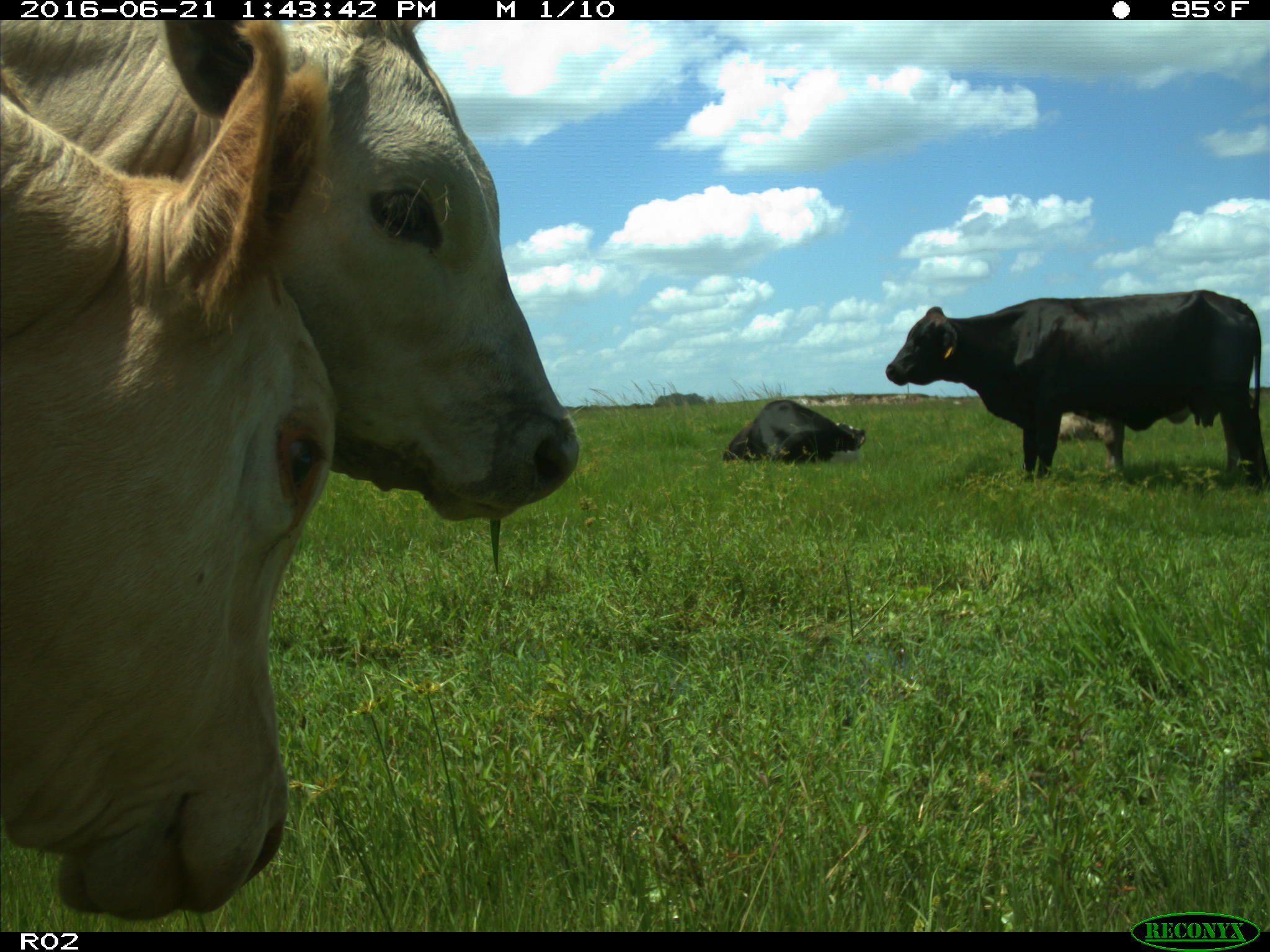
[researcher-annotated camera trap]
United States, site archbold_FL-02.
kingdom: Animalia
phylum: Chordata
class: Mammalia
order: Artiodactyla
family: Bovidae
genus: Bos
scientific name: Bos taurus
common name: domestic cow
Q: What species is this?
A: Bos taurus (domestic cow).